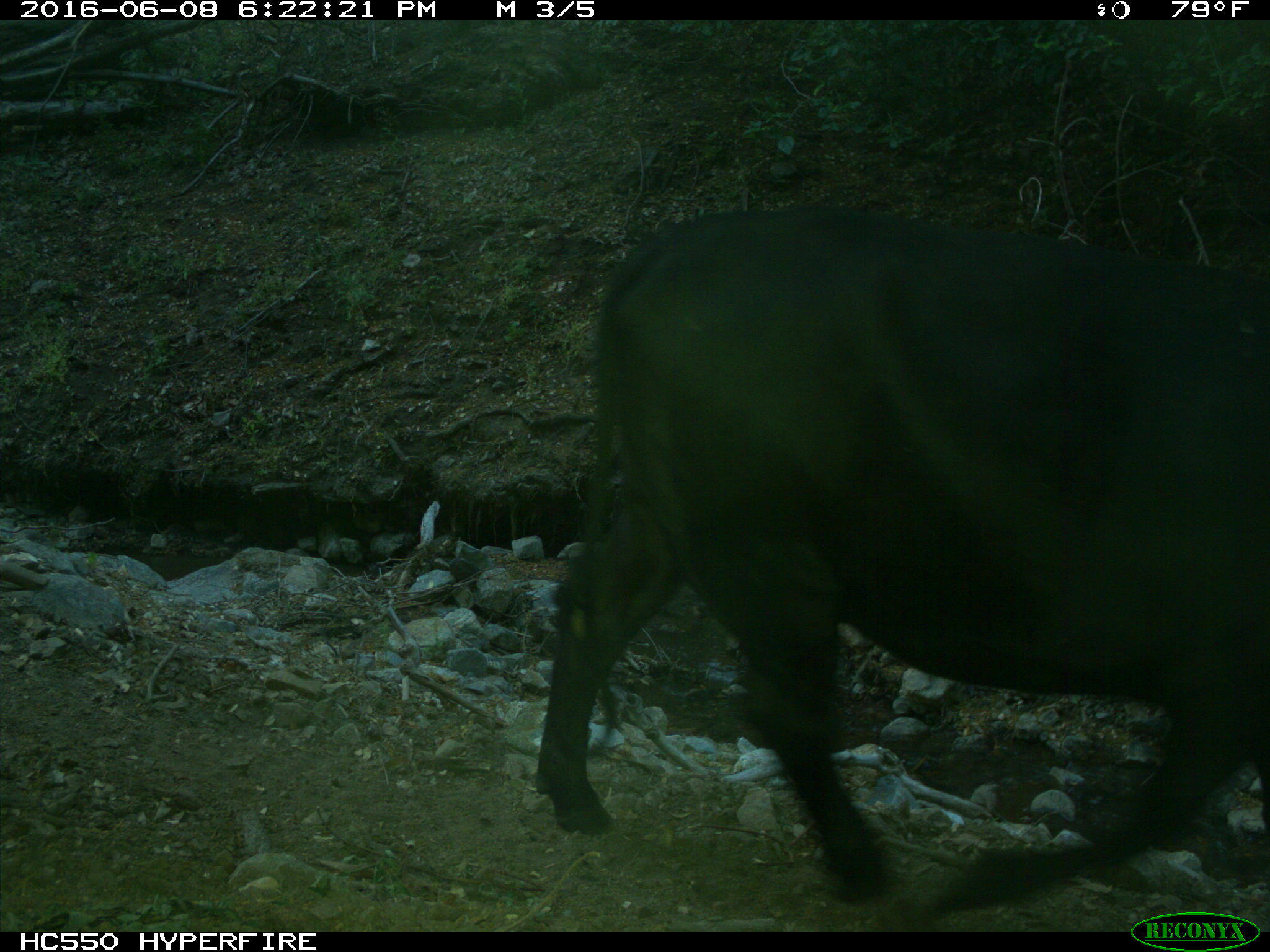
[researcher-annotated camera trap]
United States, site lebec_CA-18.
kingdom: Animalia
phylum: Chordata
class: Mammalia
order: Artiodactyla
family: Bovidae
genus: Bos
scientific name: Bos taurus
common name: domestic cow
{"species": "Bos taurus (domestic cow)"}